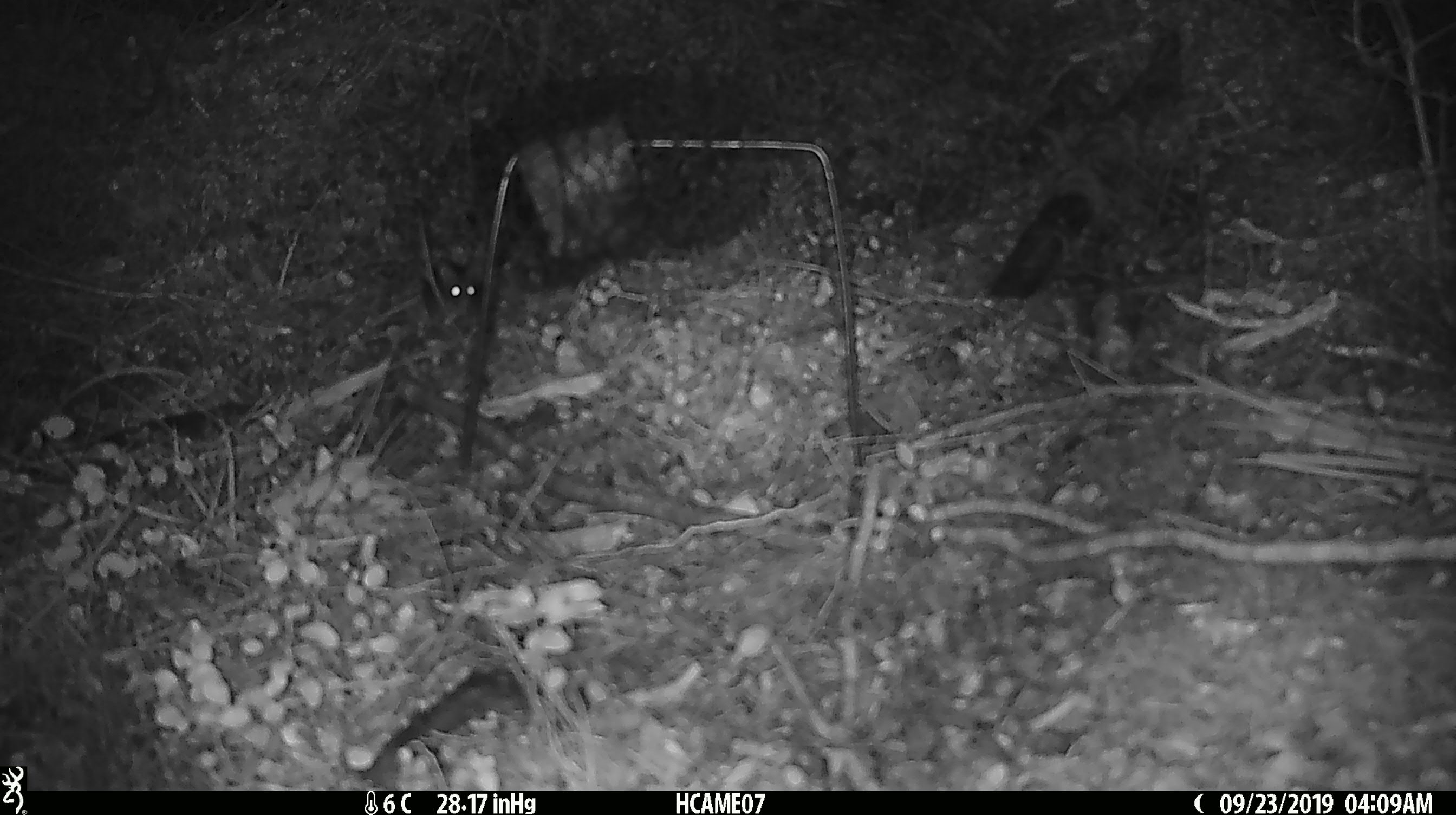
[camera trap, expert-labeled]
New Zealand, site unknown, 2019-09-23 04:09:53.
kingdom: Animalia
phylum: Chordata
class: Mammalia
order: Rodentia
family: Muridae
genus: Mus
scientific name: Mus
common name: mouse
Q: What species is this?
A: Mouse (Mus).